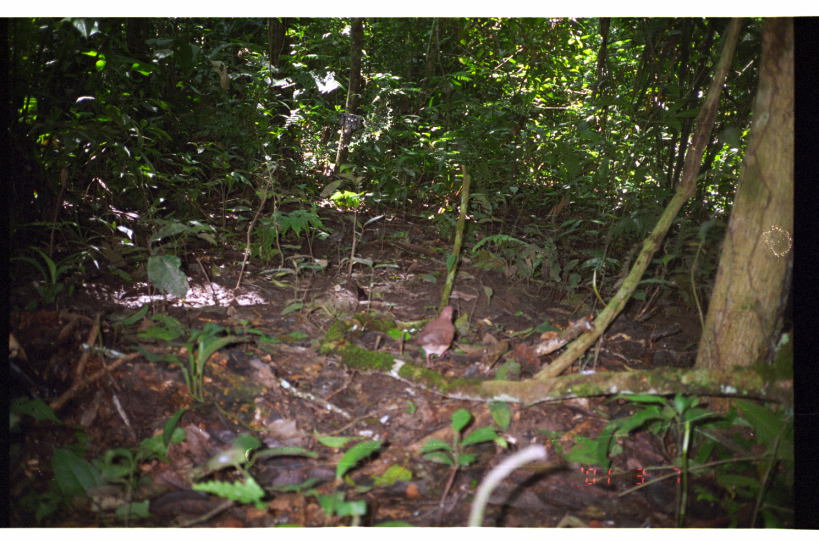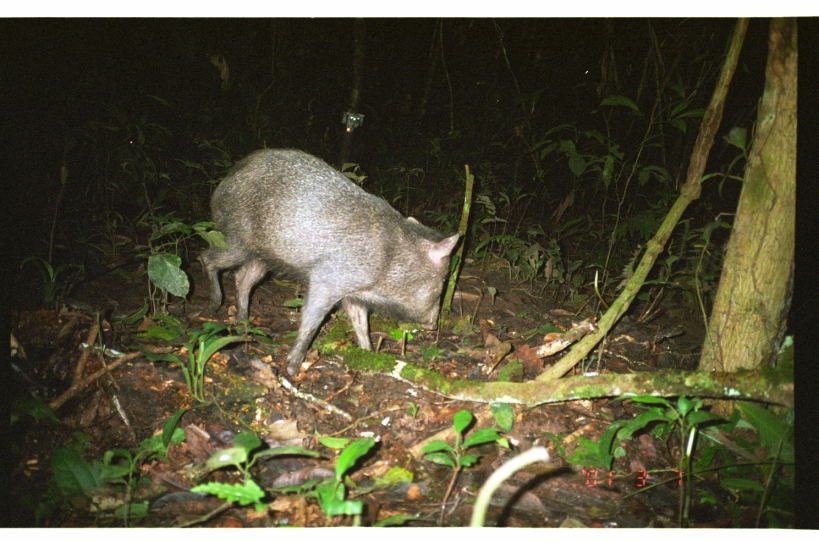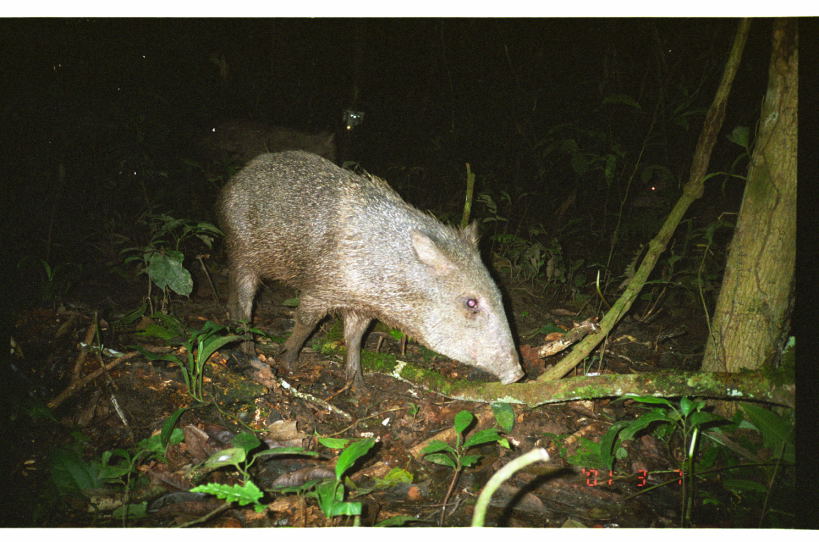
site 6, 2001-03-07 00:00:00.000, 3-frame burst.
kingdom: Animalia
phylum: Chordata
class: Aves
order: Columbiformes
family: Columbidae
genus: Geotrygon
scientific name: Geotrygon montana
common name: ruddy quail-dove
Geotrygon montana (ruddy quail-dove).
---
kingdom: Animalia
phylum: Chordata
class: Mammalia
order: Artiodactyla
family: Tayassuidae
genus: Pecari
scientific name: Pecari tajacu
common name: collared peccary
Pecari tajacu (collared peccary).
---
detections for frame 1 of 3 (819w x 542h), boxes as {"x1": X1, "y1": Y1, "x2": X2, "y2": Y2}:
geotrygon montana: {"x1": 415, "y1": 303, "x2": 456, "y2": 369}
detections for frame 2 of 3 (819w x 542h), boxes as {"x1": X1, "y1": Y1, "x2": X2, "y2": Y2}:
pecari tajacu: {"x1": 195, "y1": 147, "x2": 460, "y2": 375}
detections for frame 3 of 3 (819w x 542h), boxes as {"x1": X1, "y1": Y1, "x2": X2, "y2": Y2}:
pecari tajacu: {"x1": 216, "y1": 148, "x2": 526, "y2": 397}; {"x1": 199, "y1": 119, "x2": 336, "y2": 168}; {"x1": 630, "y1": 174, "x2": 683, "y2": 210}